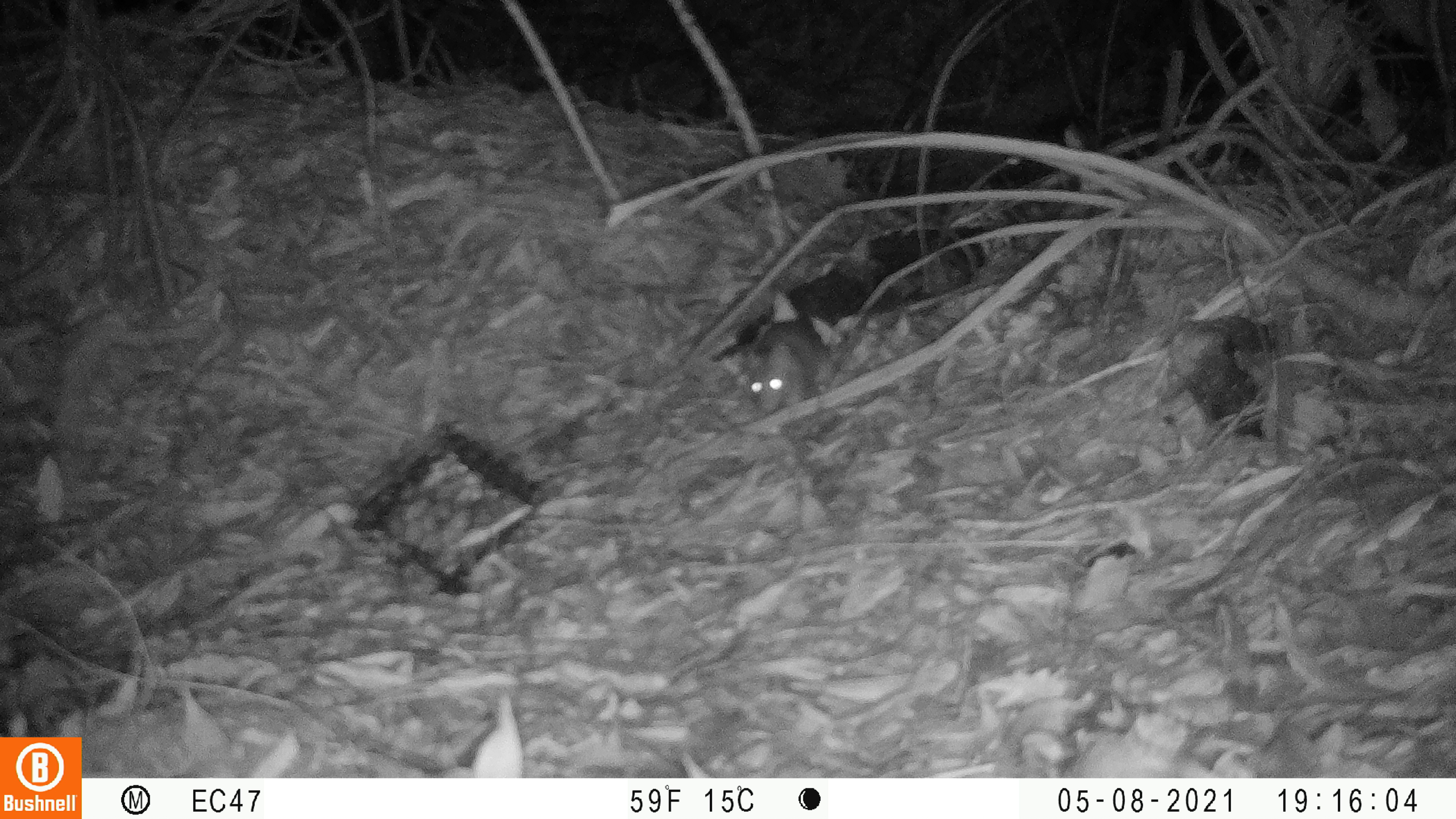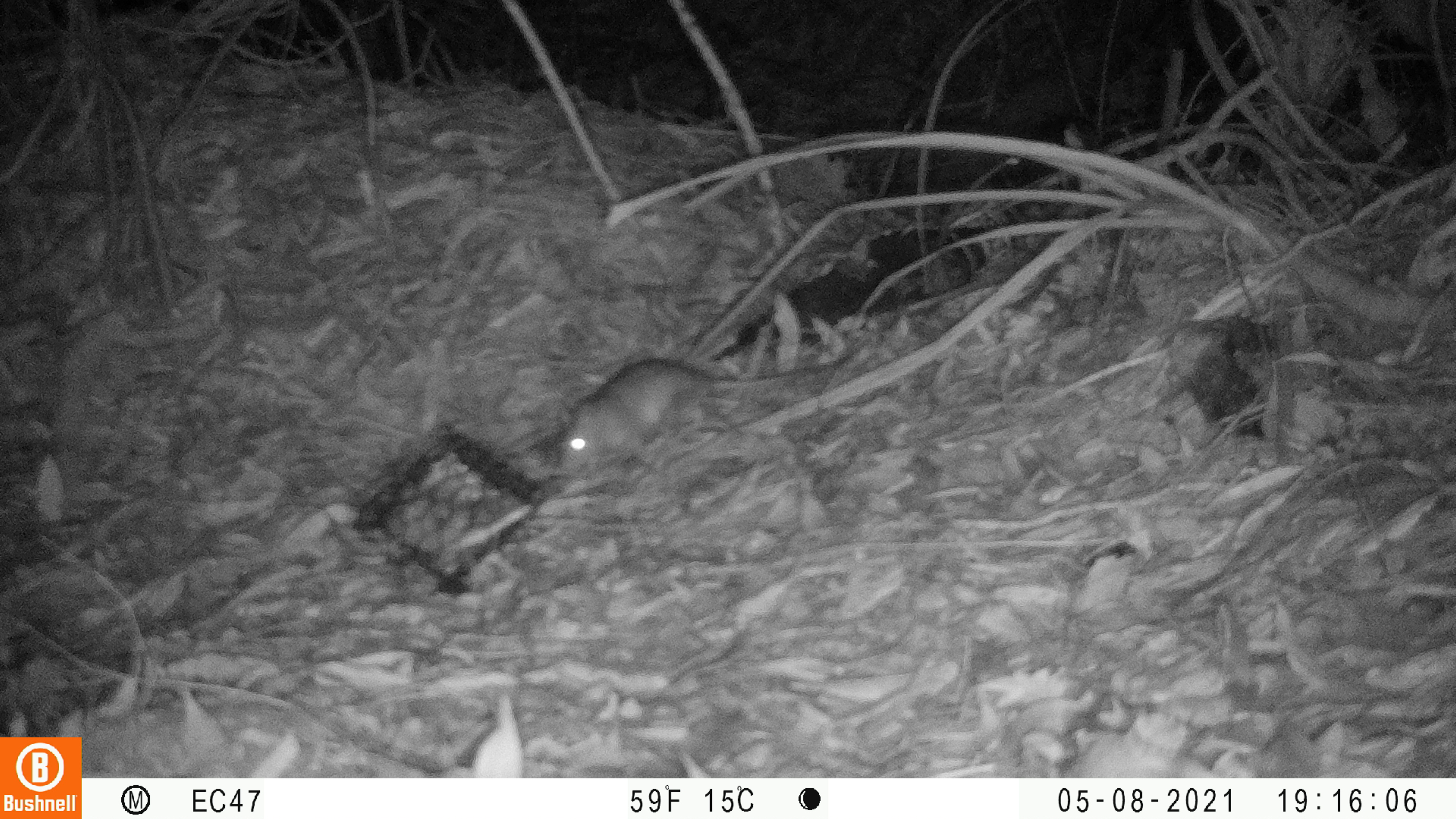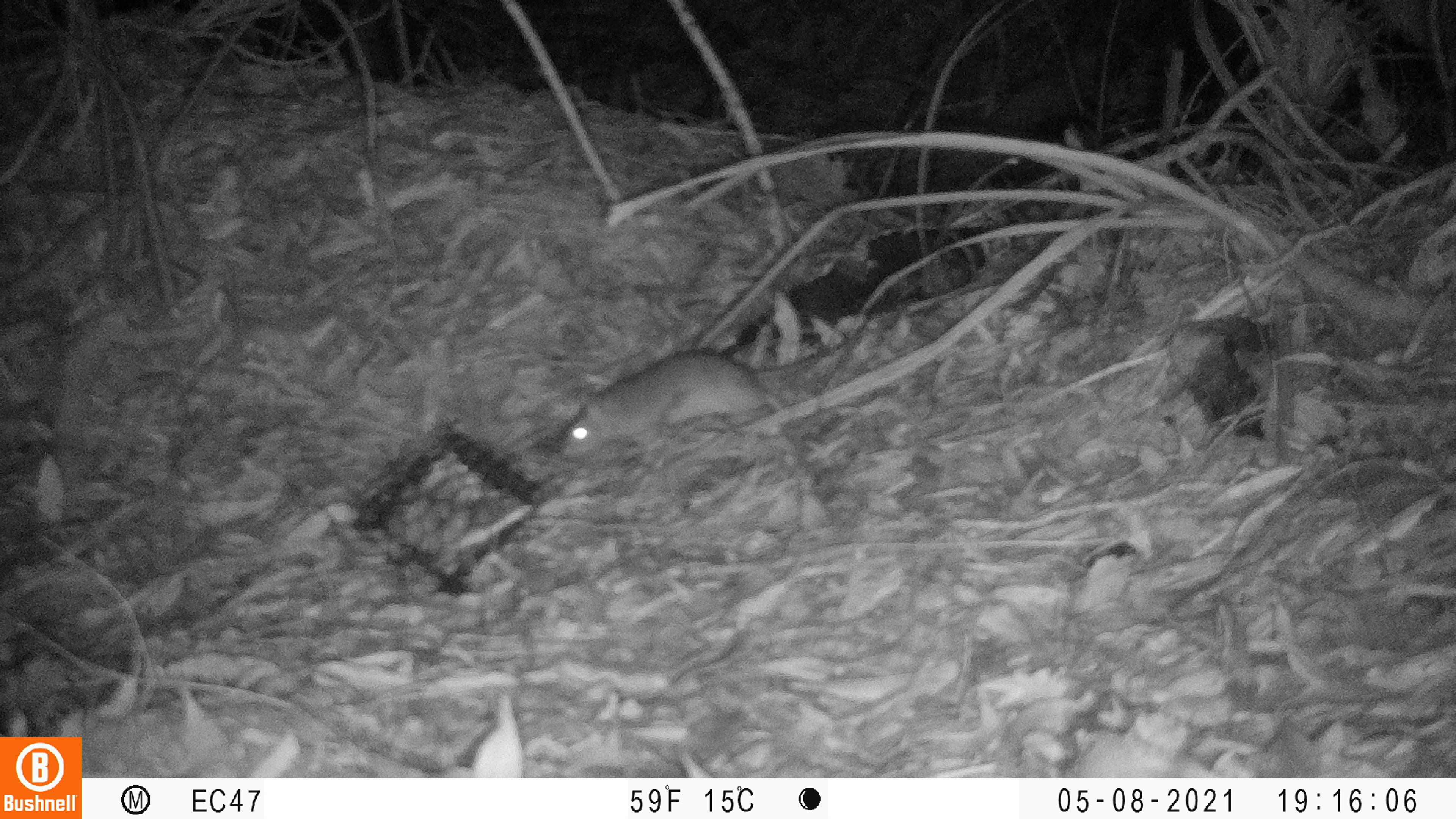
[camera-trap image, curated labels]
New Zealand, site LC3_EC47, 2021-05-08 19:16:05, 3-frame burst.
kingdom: Animalia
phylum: Chordata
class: Mammalia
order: Rodentia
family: Muridae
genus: Rattus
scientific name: Rattus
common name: rat